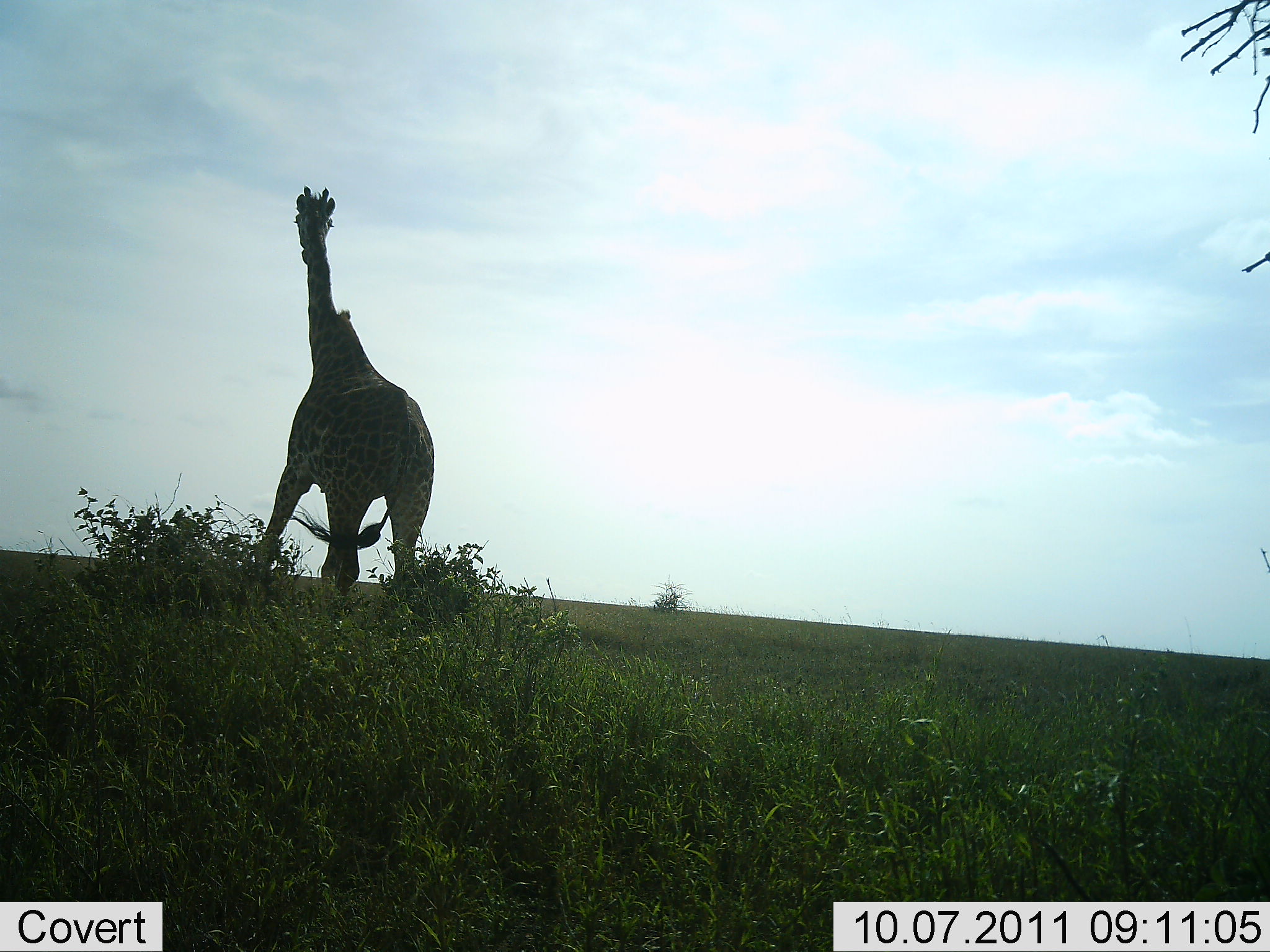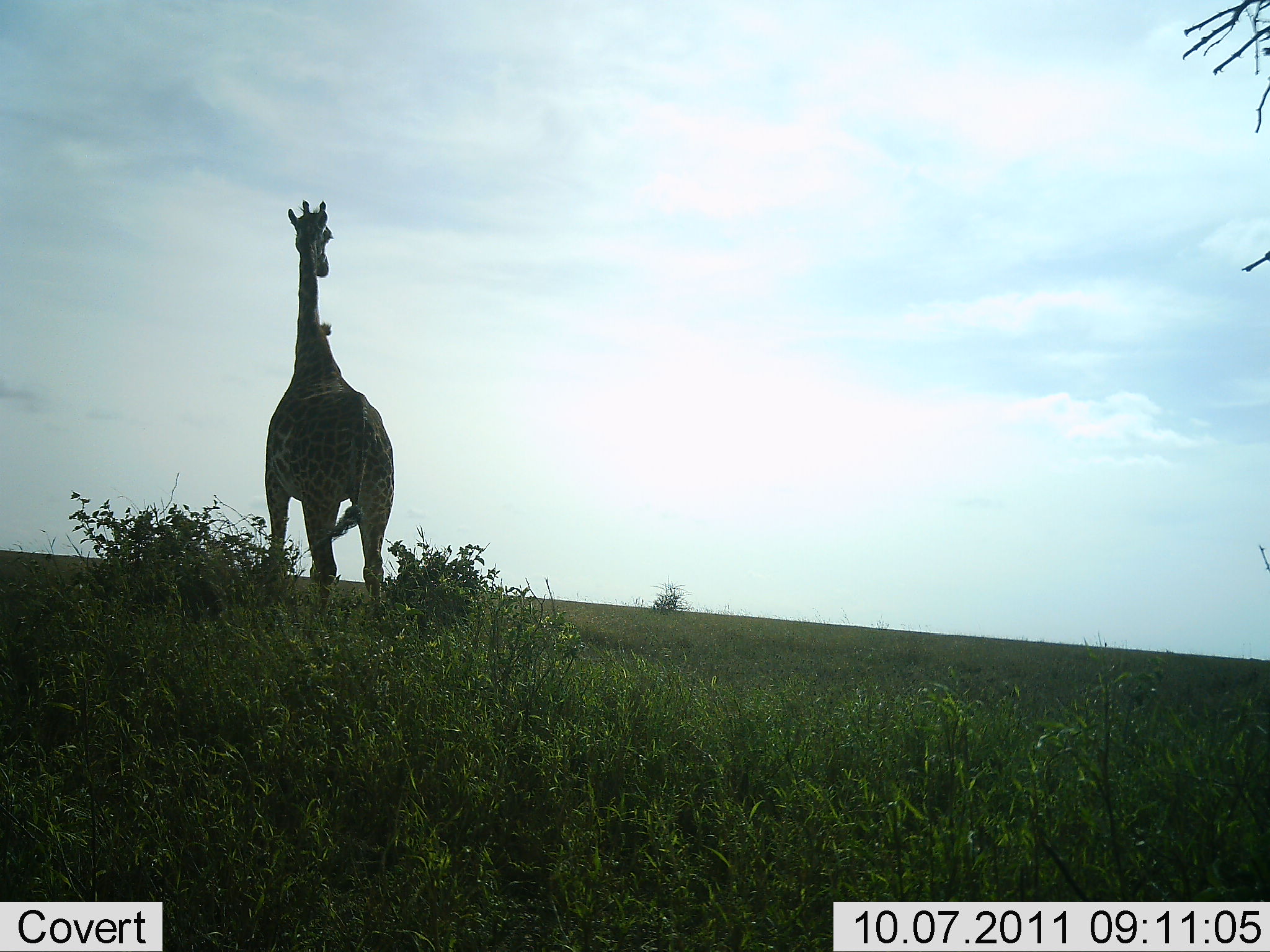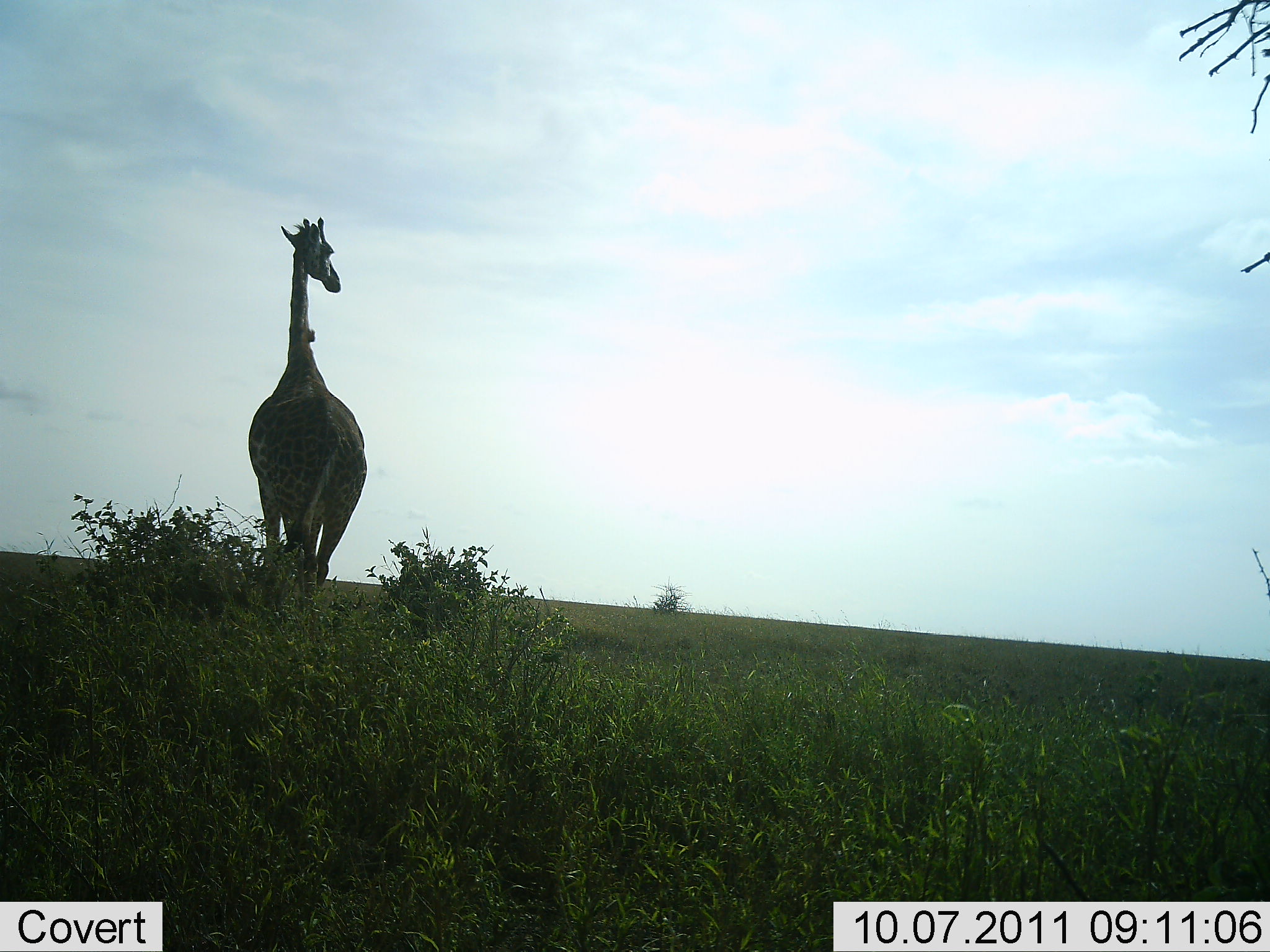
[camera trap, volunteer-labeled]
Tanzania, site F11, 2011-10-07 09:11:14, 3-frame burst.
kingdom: Animalia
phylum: Chordata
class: Mammalia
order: Artiodactyla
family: Giraffidae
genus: Giraffa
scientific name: Giraffa camelopardalis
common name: giraffe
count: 1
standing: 36%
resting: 0%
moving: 71%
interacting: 0%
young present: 0%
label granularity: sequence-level